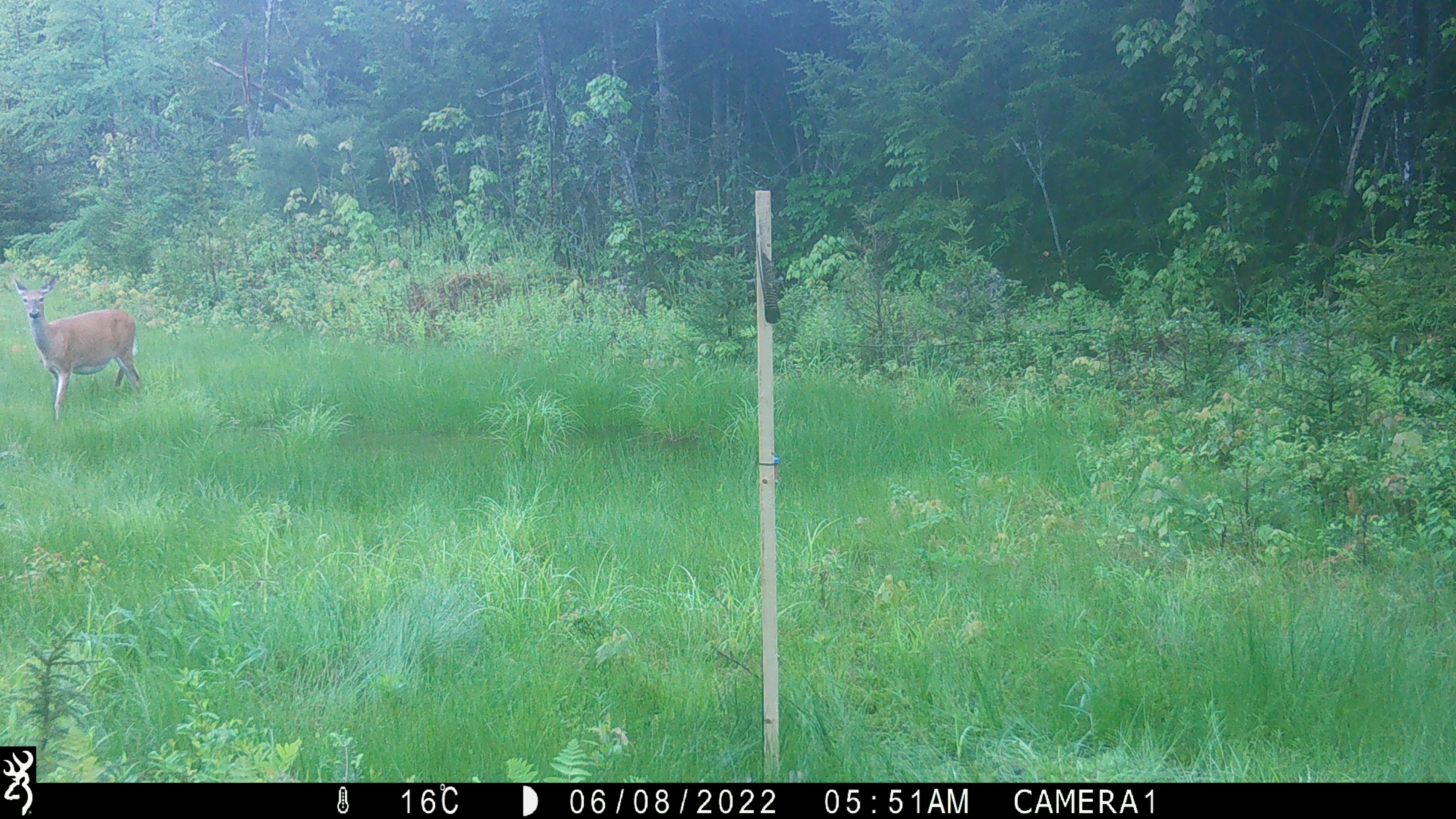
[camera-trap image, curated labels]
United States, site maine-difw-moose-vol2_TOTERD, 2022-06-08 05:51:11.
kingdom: Animalia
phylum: Chordata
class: Mammalia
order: Artiodactyla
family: Cervidae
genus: Odocoileus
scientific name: Odocoileus virginianus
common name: white-tailed deer